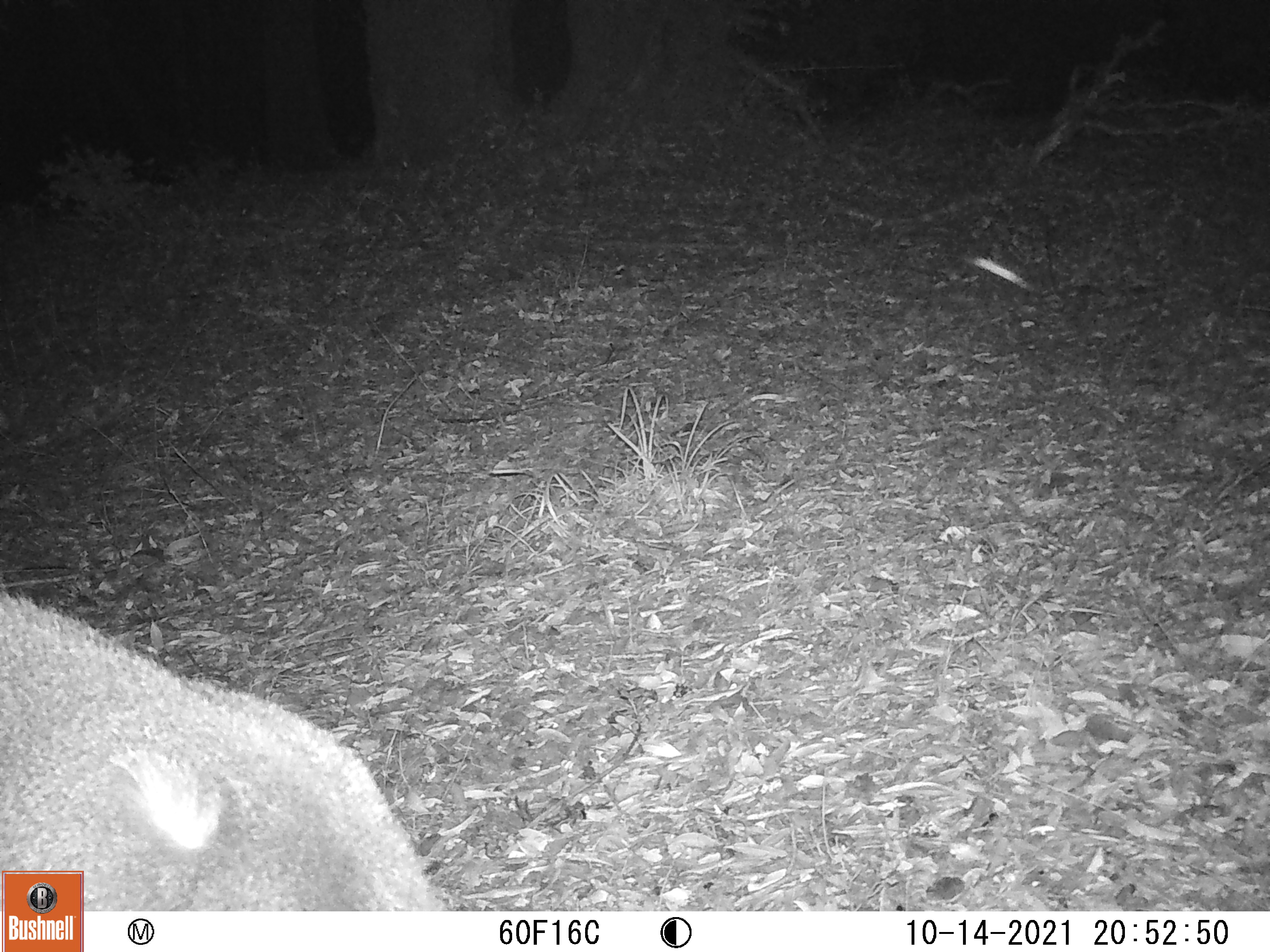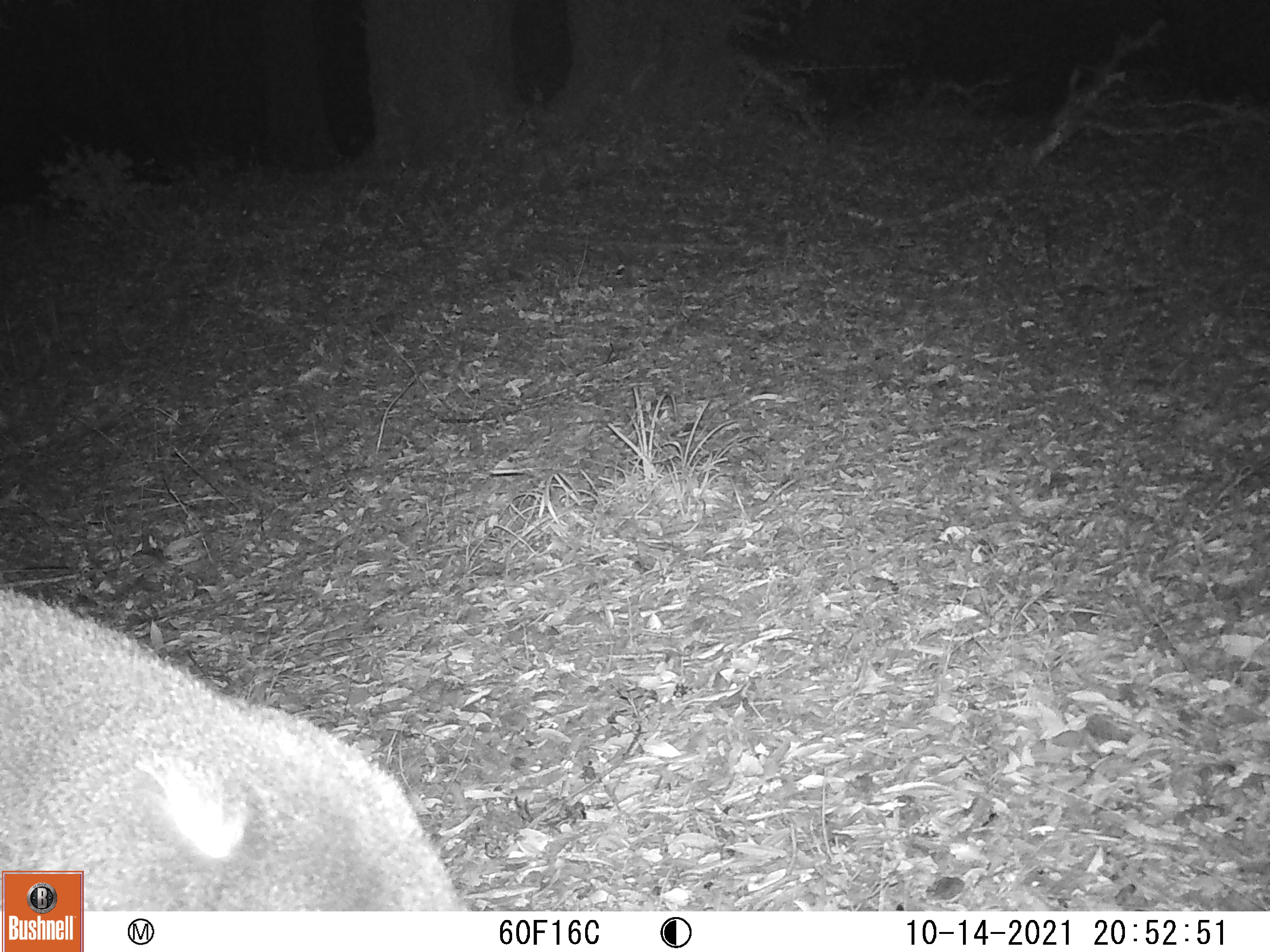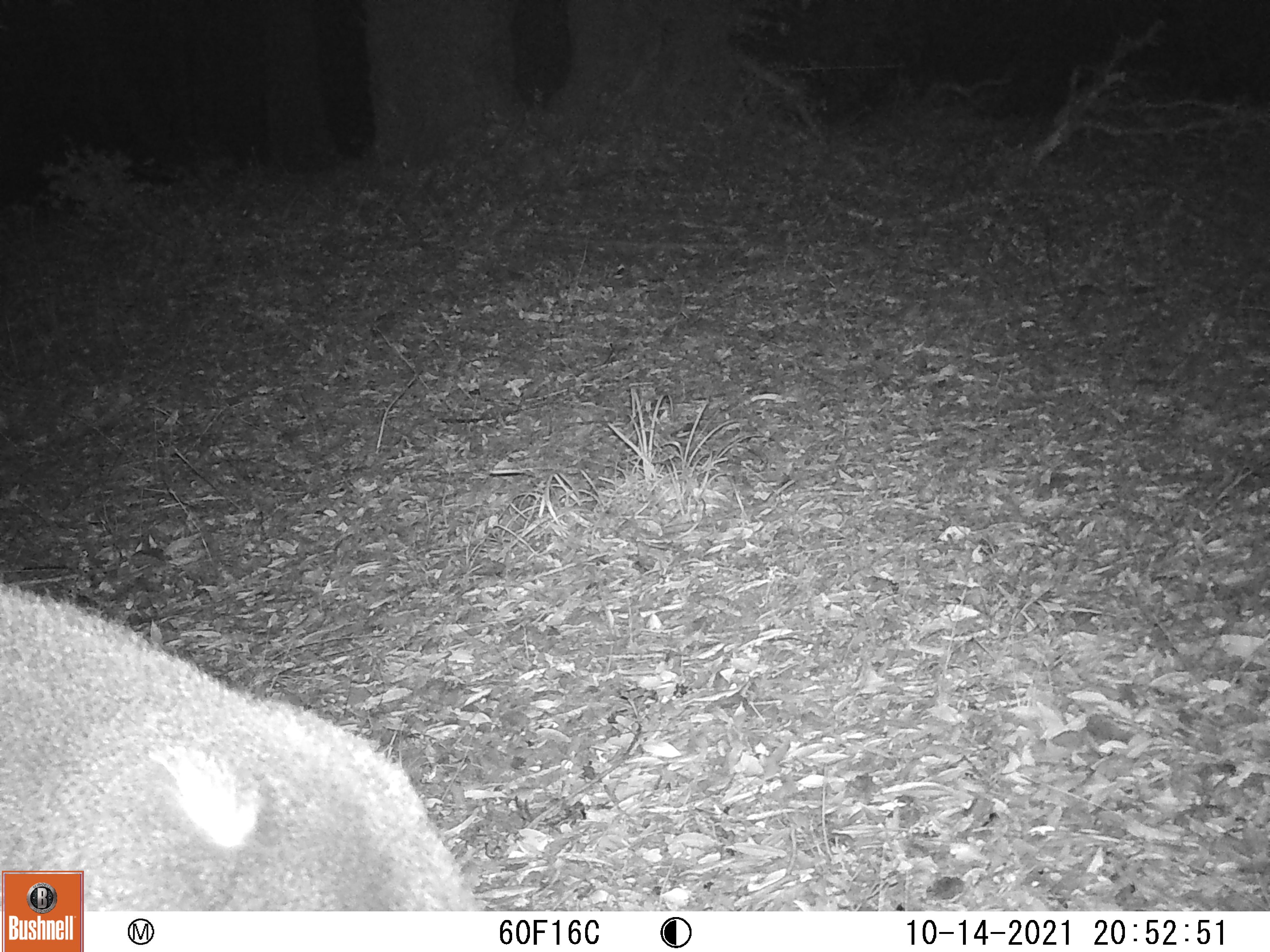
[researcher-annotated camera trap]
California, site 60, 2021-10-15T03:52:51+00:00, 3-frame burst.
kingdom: Animalia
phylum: Chordata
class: Mammalia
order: Artiodactyla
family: Cervidae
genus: Odocoileus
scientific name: Odocoileus hemionus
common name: mule deer